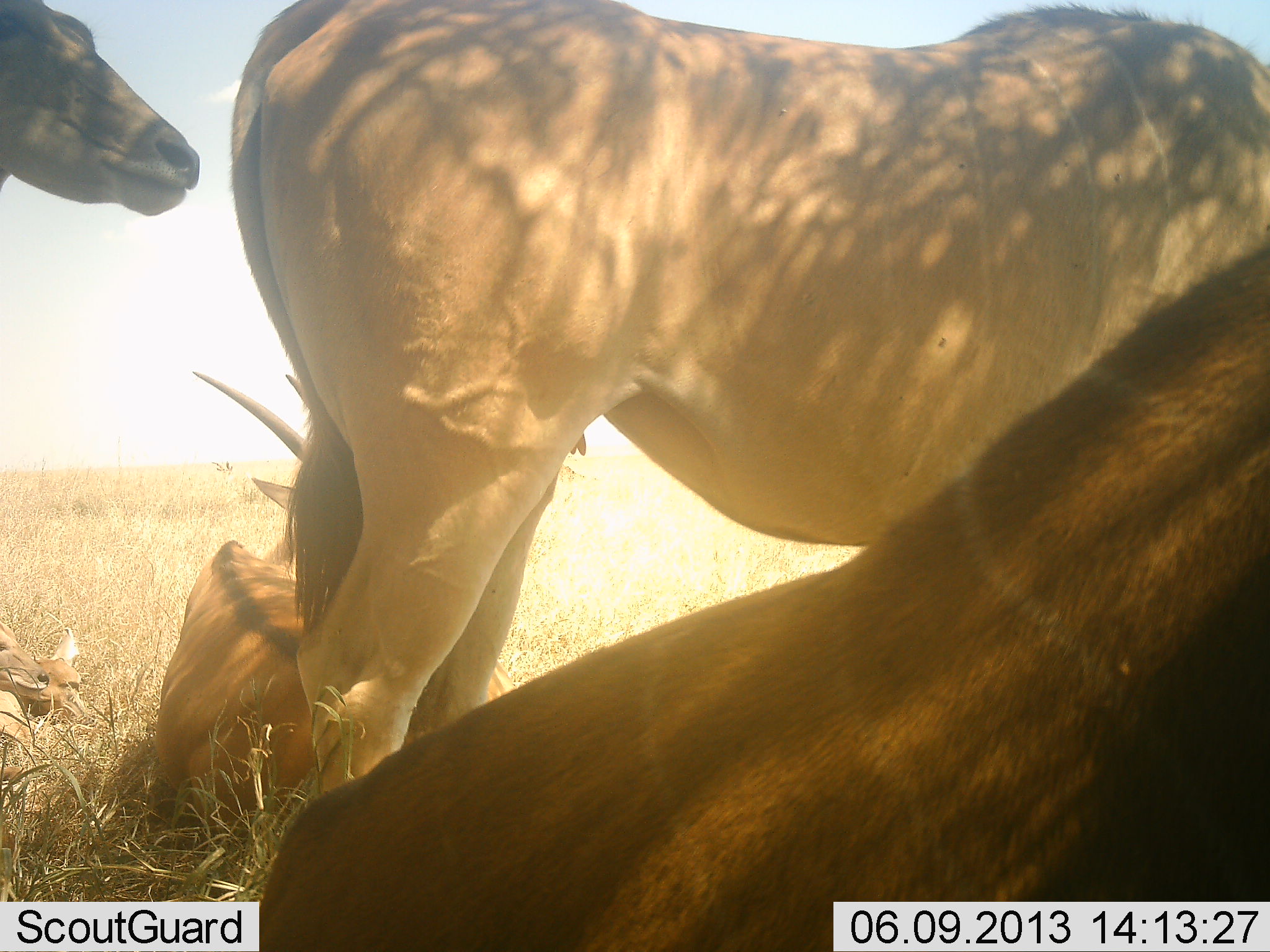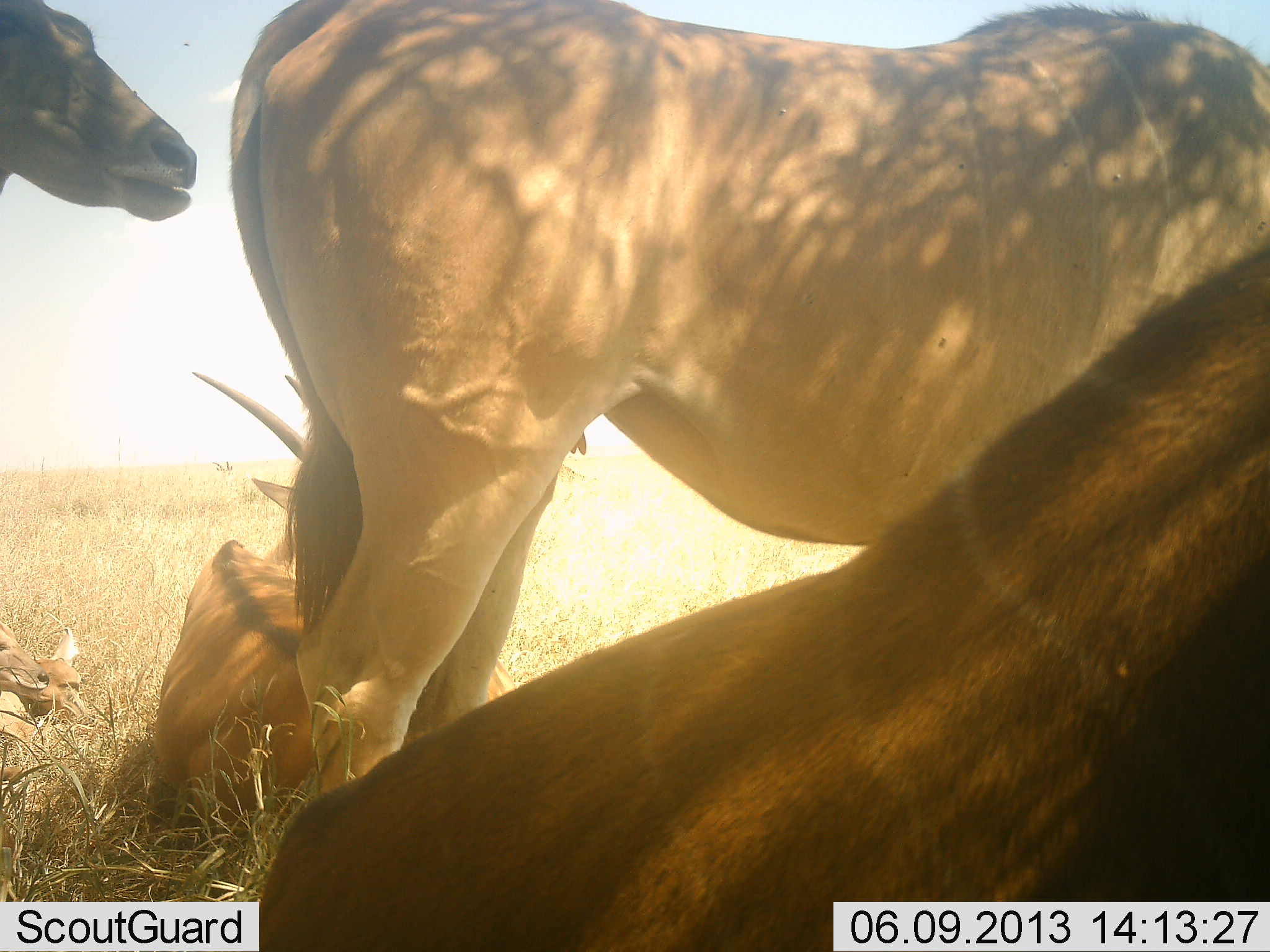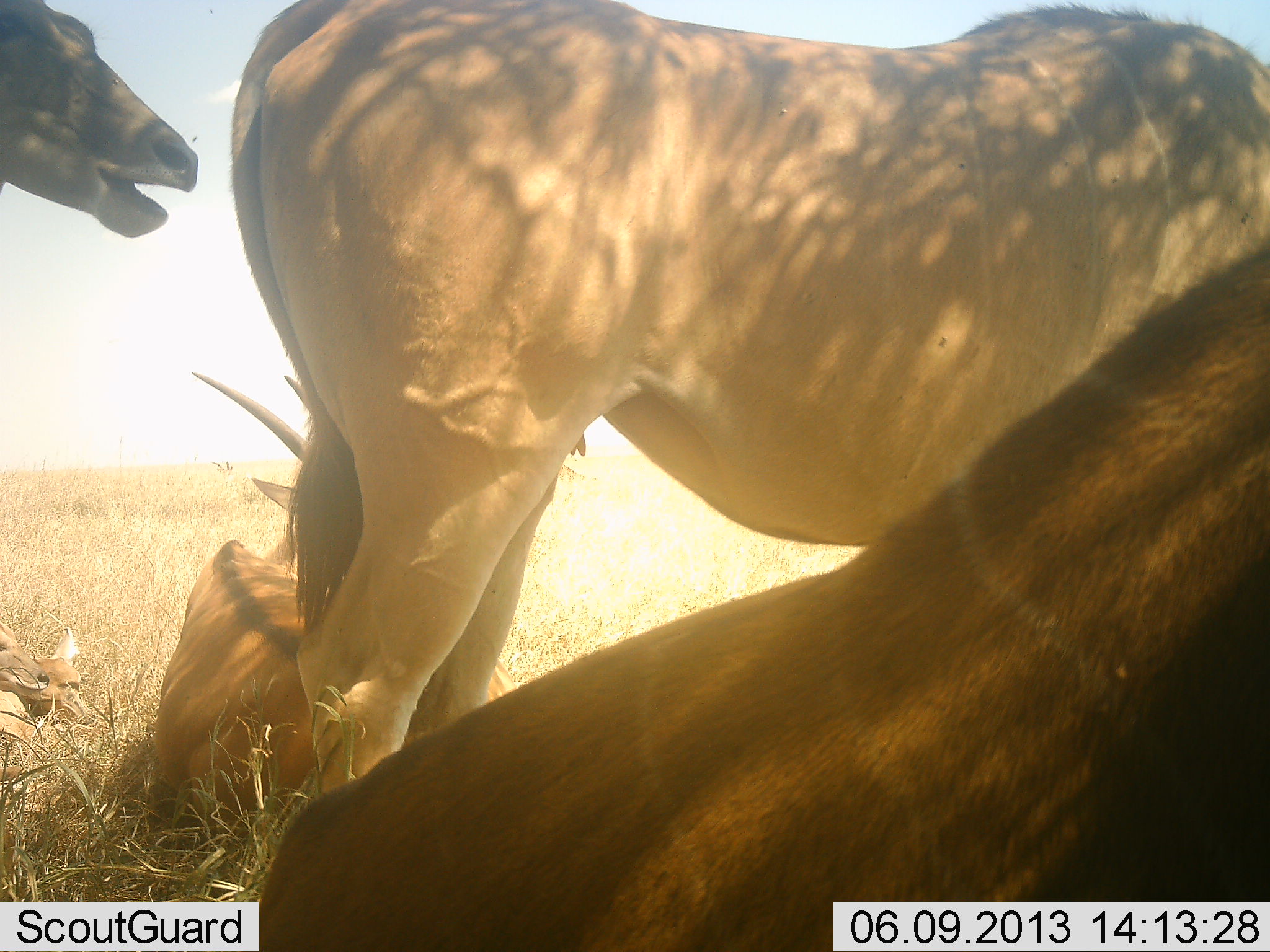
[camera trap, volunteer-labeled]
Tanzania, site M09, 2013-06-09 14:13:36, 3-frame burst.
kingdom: Animalia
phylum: Chordata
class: Mammalia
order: Artiodactyla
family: Bovidae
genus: Tragelaphus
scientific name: Tragelaphus oryx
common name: eland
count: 5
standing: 82%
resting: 95%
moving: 0%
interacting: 0%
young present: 23%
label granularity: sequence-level